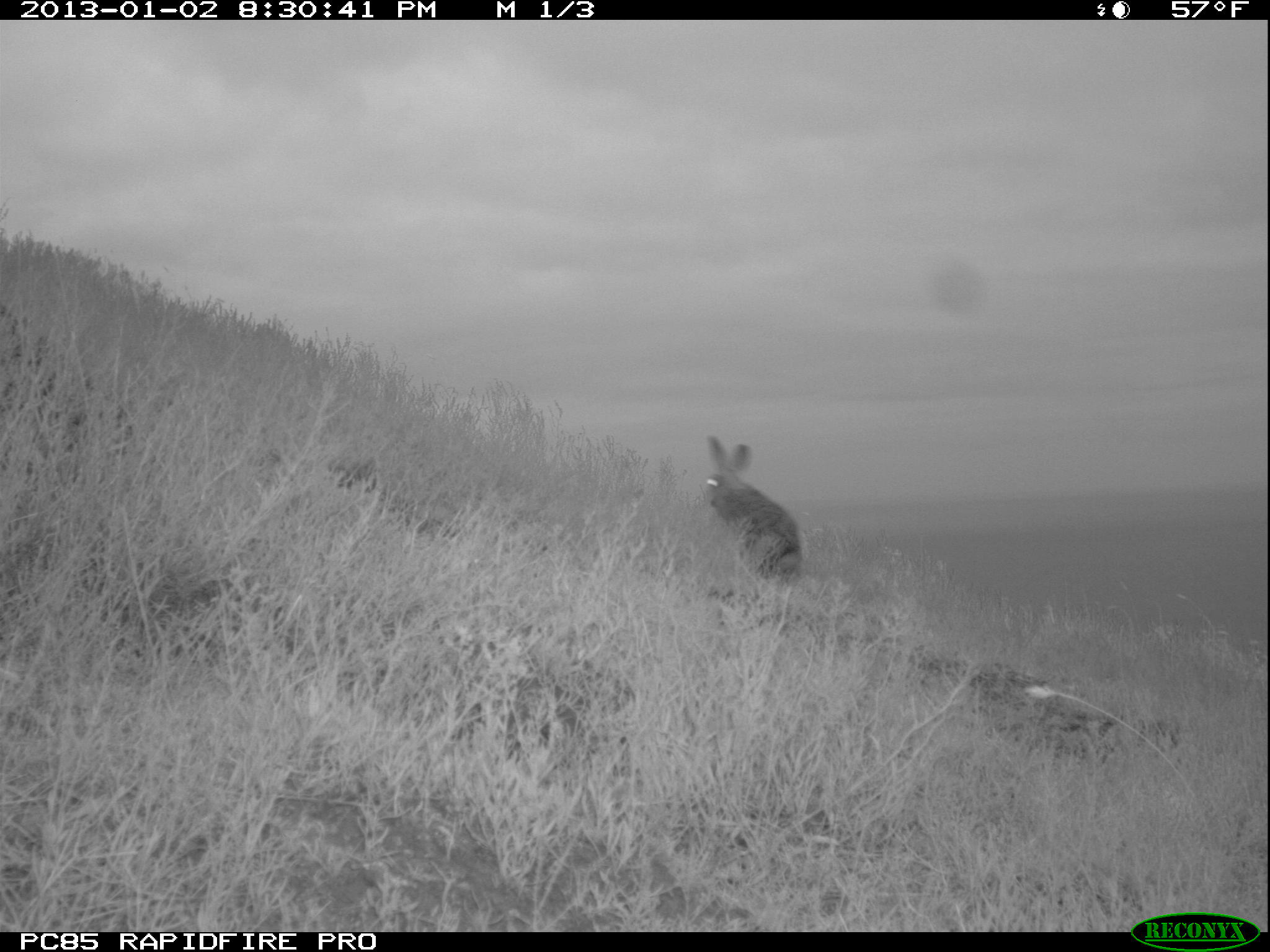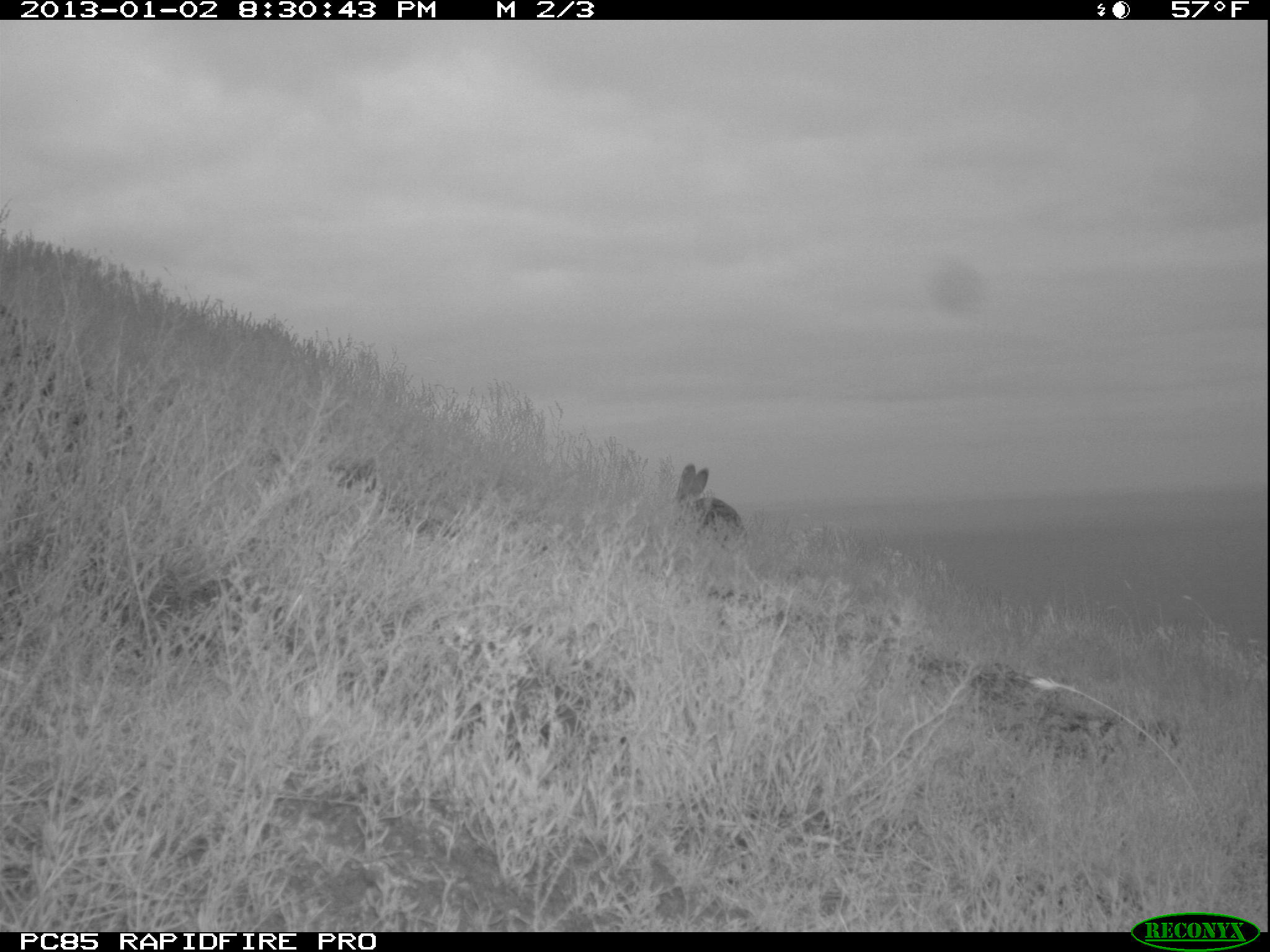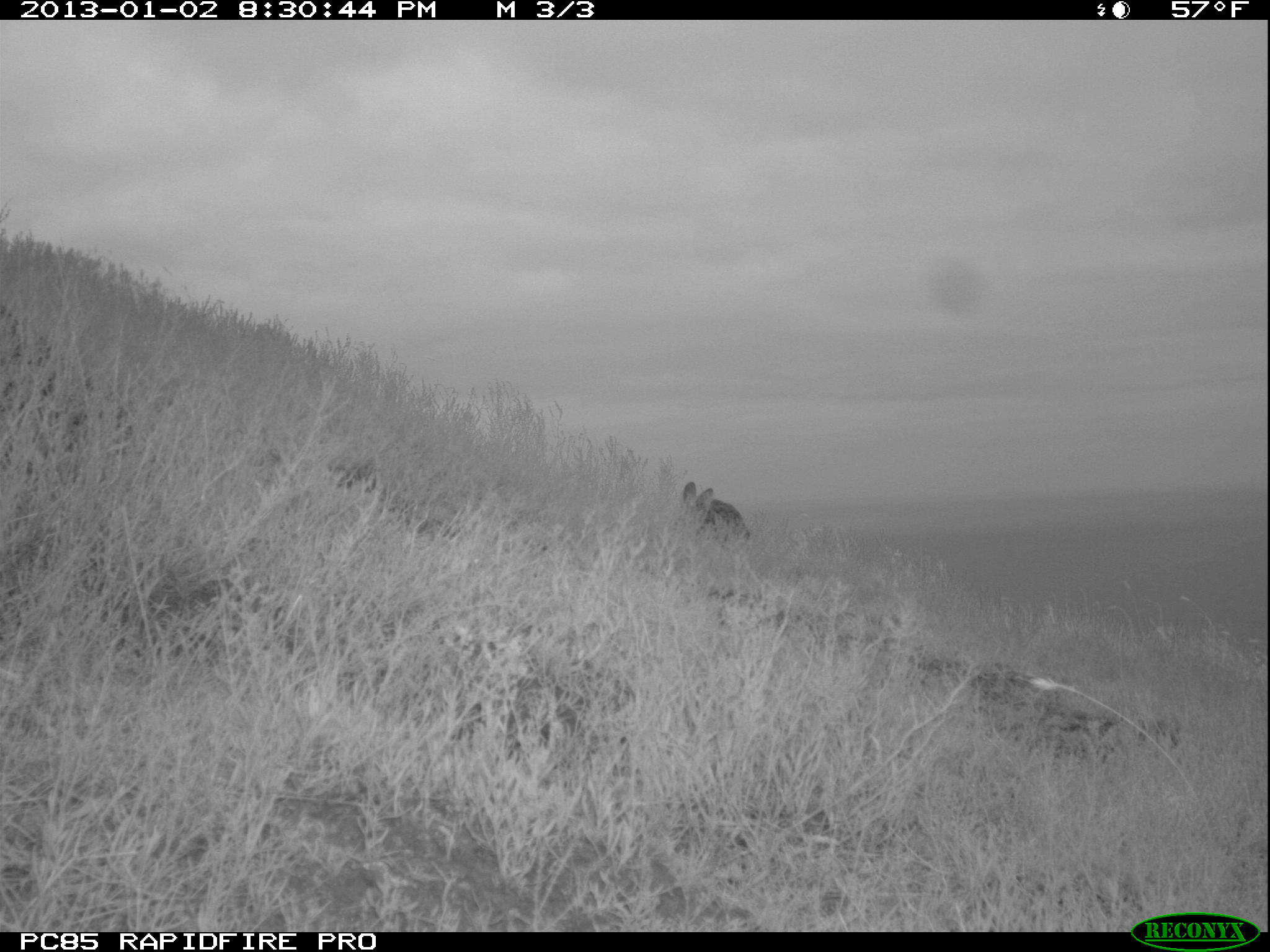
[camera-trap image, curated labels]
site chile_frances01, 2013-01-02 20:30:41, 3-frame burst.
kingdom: Animalia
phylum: Chordata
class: Mammalia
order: Lagomorpha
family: Leporidae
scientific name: Leporidae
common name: rabbits and hares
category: rabbit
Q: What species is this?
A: Rabbit (rabbits and hares) (Leporidae).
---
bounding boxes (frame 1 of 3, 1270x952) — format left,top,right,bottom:
rabbit: 698,434,802,586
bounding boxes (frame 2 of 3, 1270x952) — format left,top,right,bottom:
rabbit: 672,464,747,547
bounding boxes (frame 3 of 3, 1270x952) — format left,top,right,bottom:
rabbit: 678,482,750,546